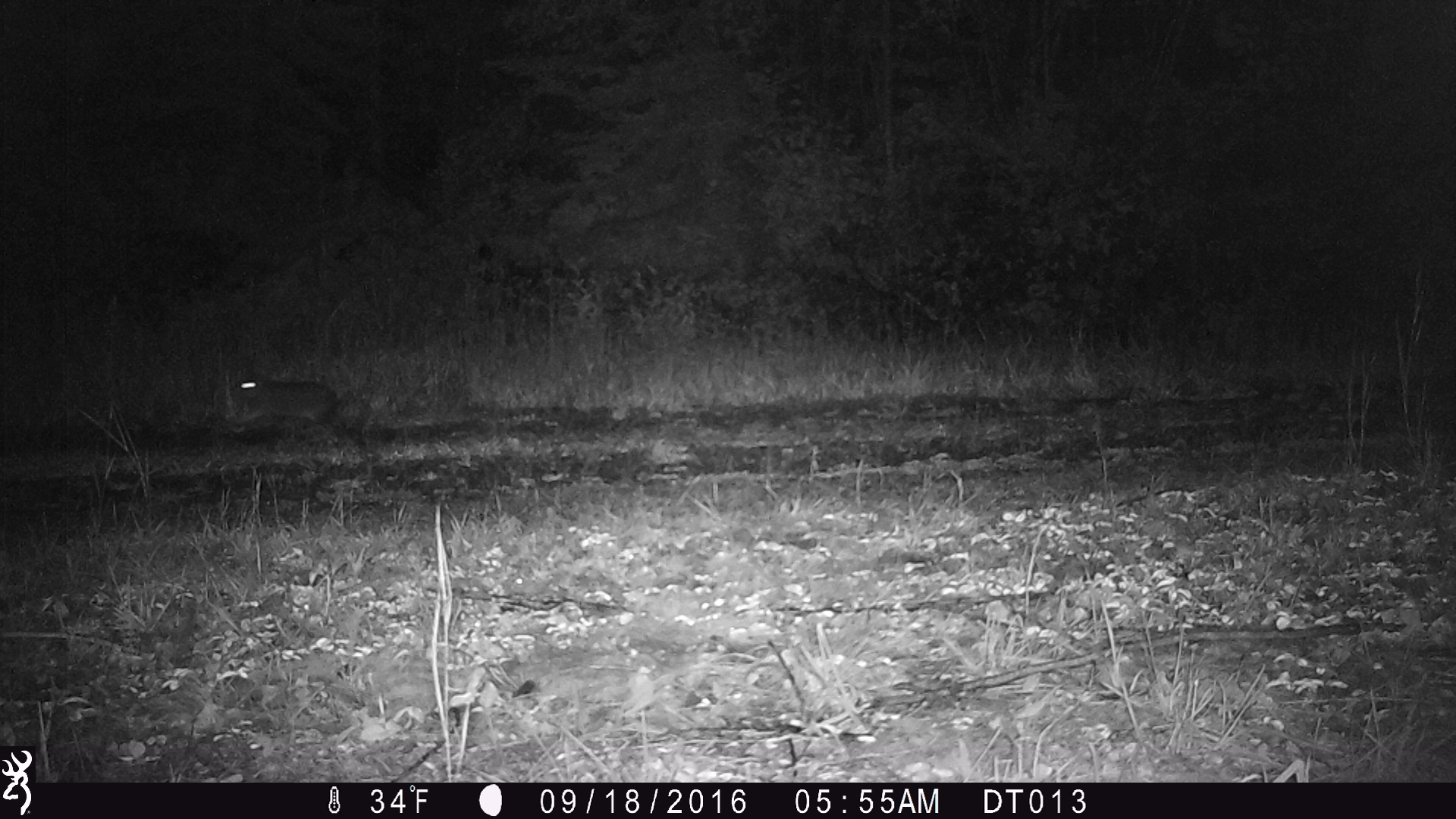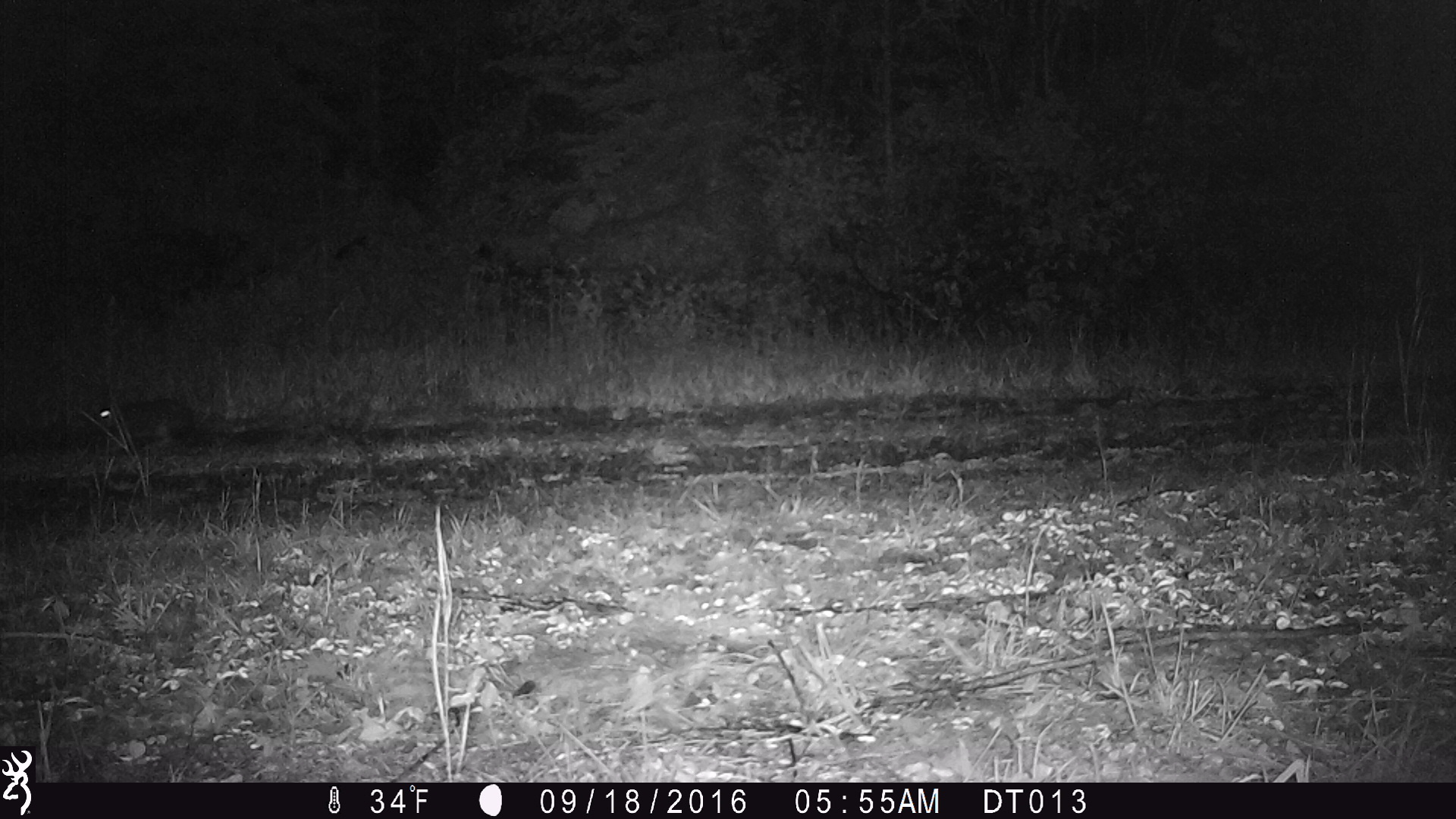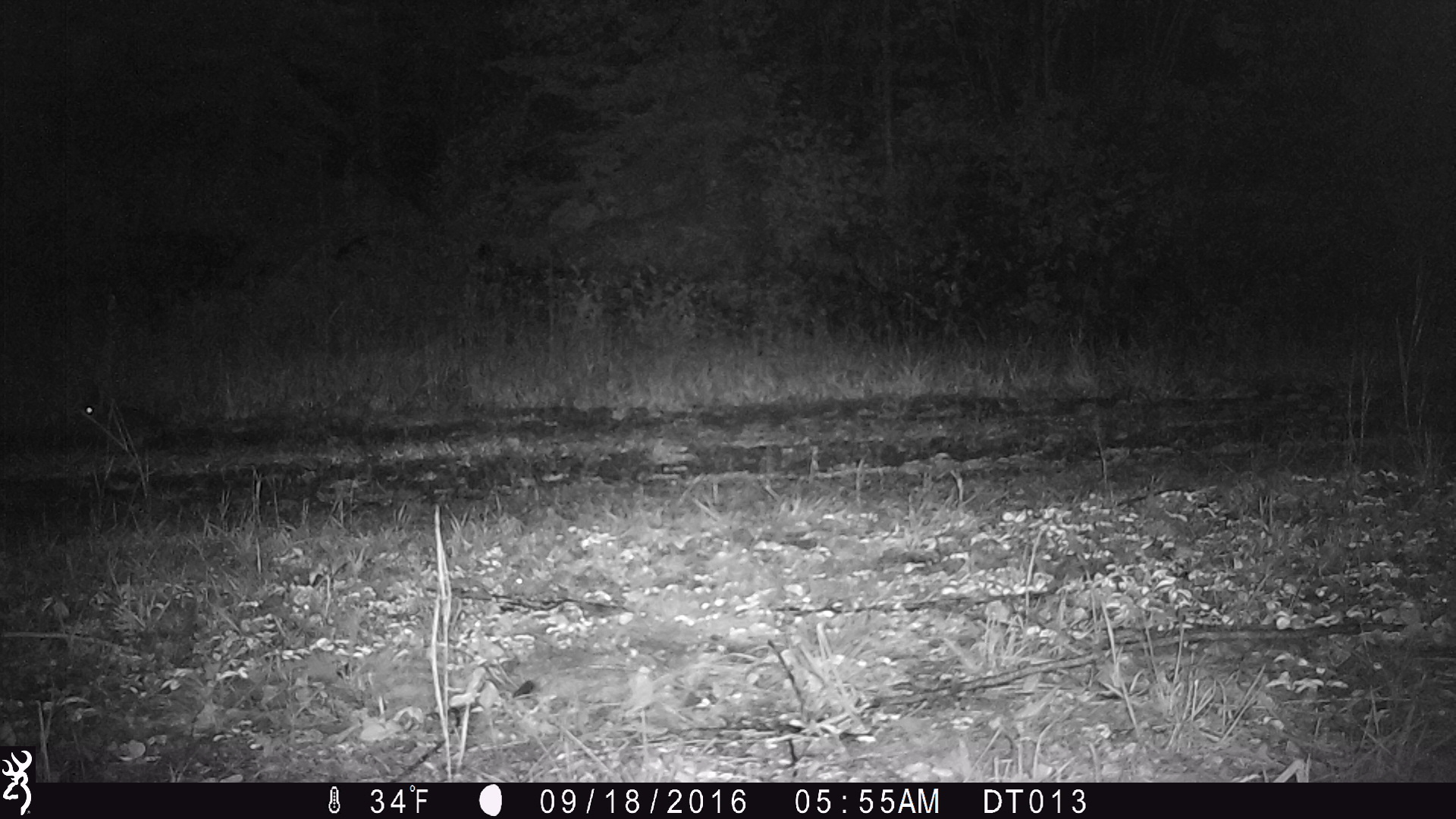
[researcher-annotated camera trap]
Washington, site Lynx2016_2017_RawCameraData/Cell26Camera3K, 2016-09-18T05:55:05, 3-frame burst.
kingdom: Animalia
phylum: Chordata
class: Mammalia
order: Lagomorpha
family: Leporidae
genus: Lepus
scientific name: Lepus americanus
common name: snowshoe hare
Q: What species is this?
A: Lepus americanus (snowshoe hare).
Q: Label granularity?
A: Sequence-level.